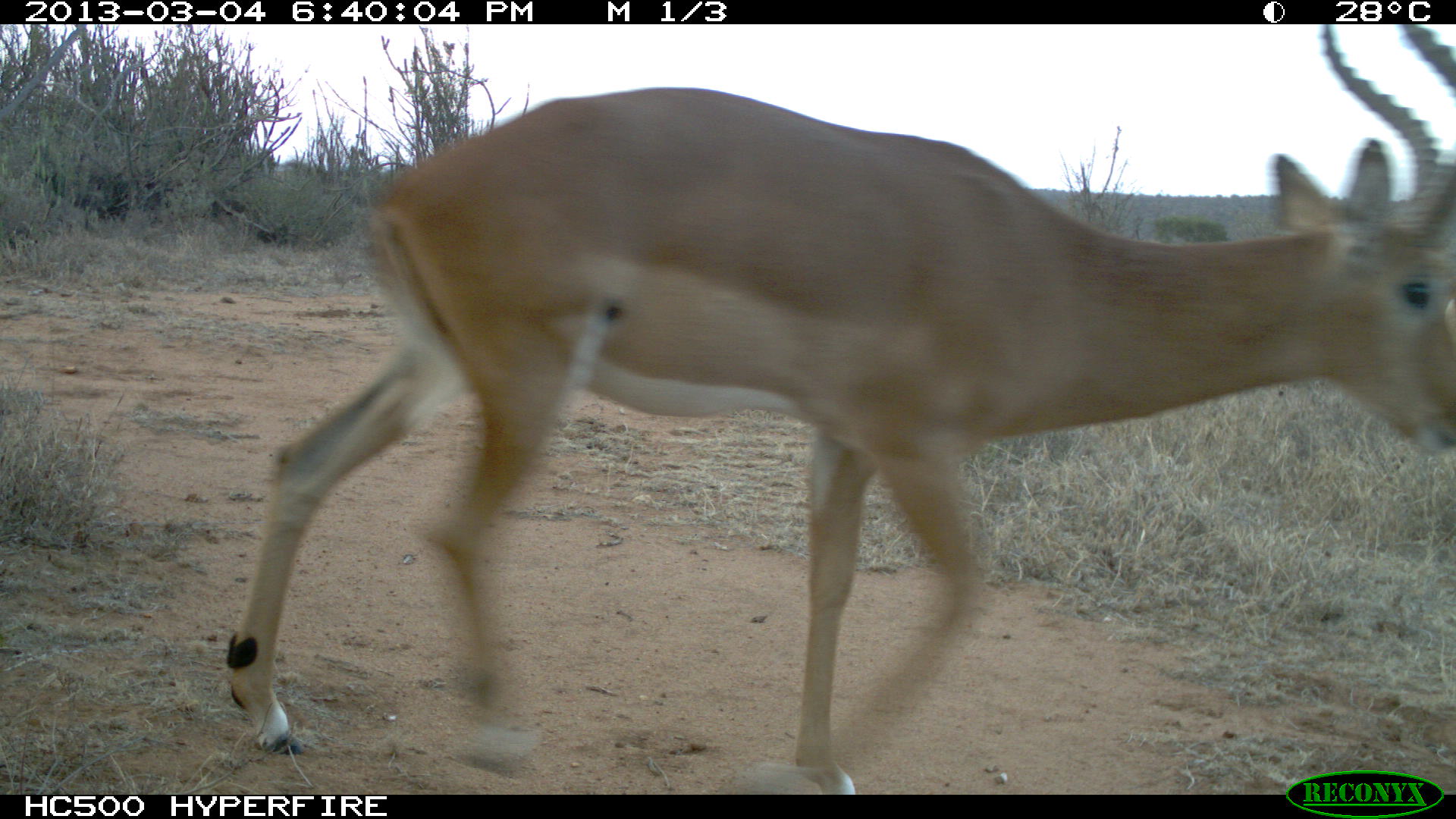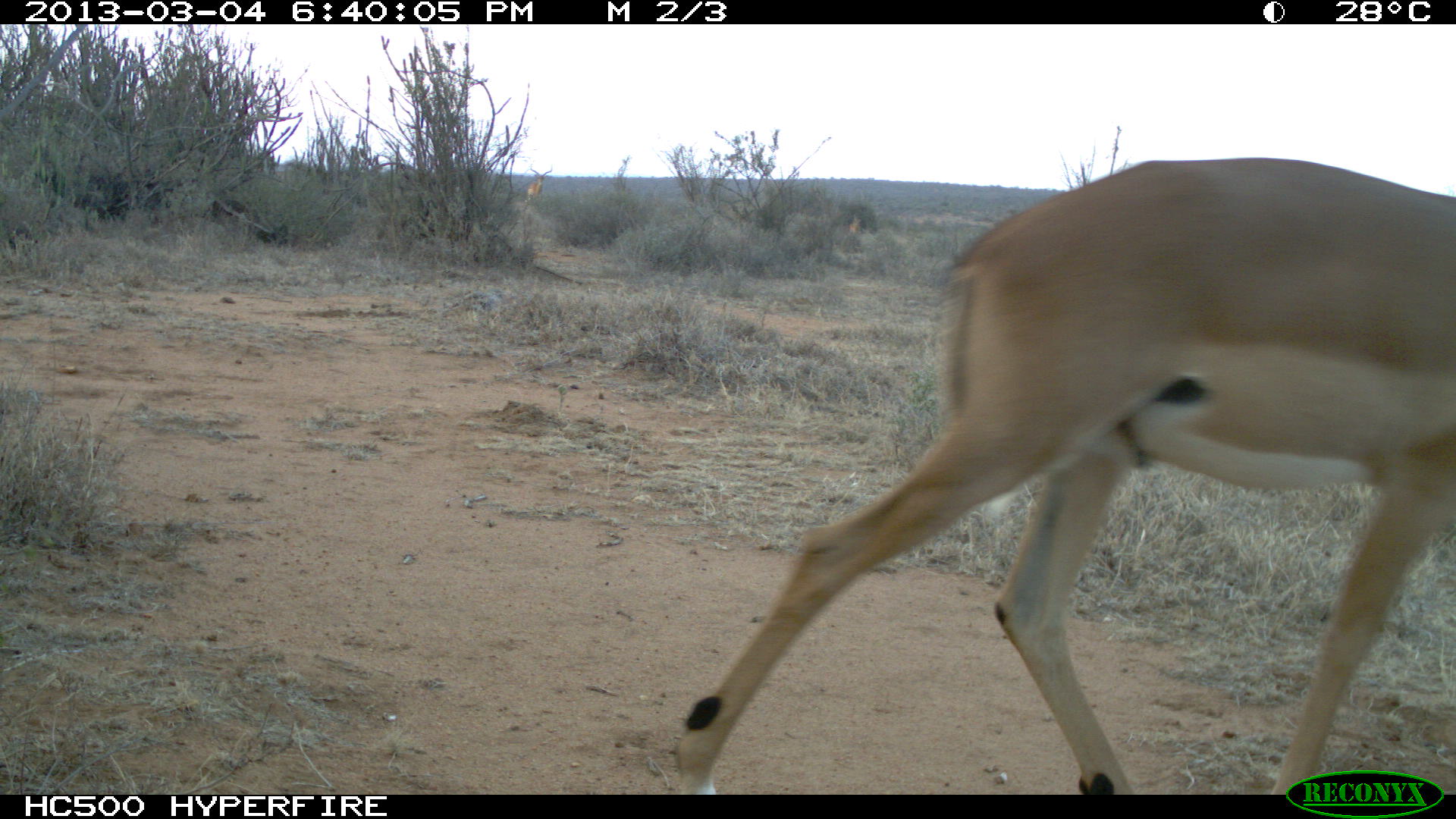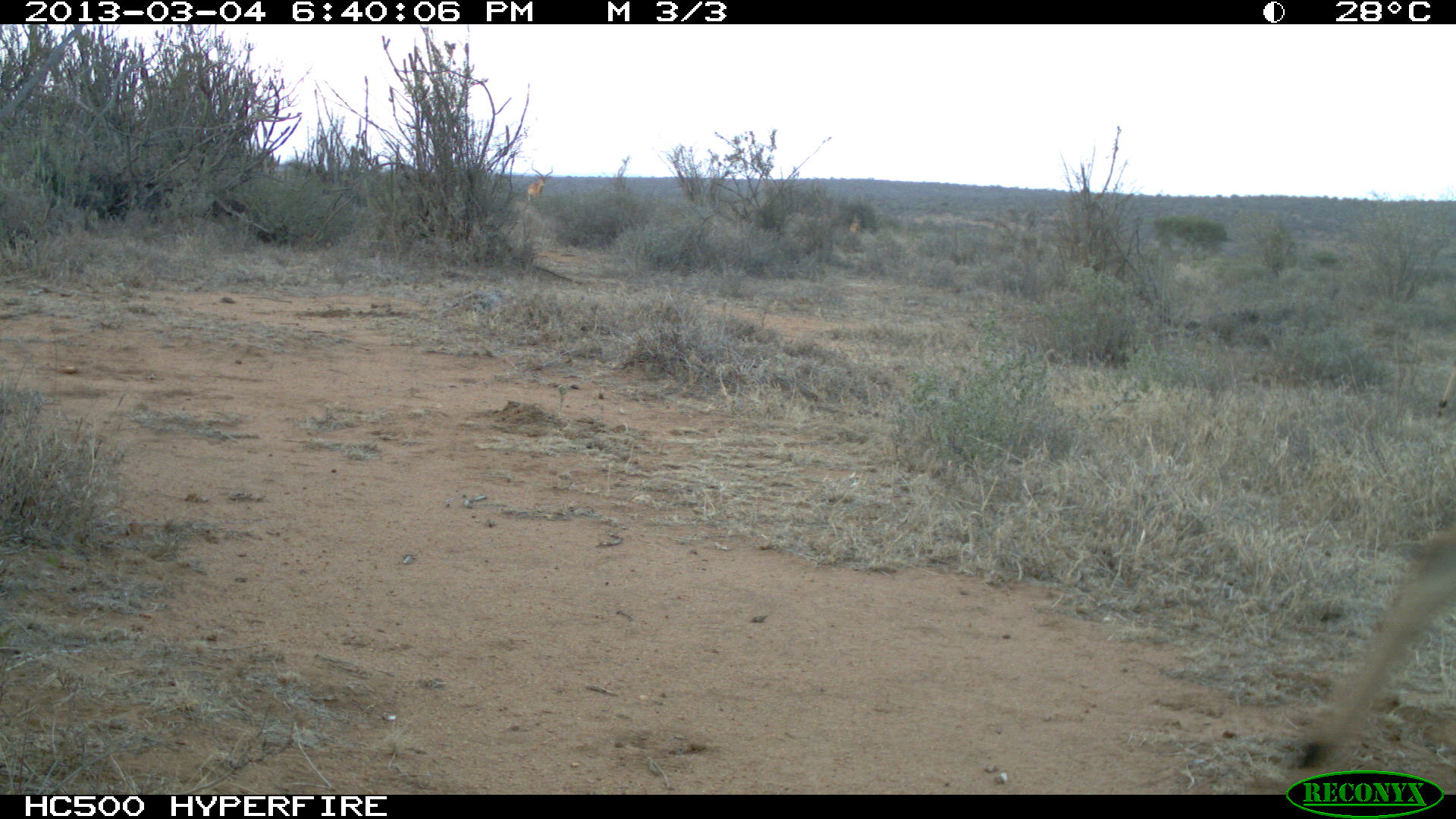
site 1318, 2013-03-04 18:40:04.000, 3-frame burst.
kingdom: Animalia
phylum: Chordata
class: Mammalia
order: Artiodactyla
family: Bovidae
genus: Aepyceros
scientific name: Aepyceros melampus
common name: impala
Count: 1.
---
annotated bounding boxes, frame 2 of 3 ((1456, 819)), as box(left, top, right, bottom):
aepyceros melampus: box(671, 158, 1454, 795); box(523, 165, 553, 211)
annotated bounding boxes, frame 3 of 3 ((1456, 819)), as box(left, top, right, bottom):
aepyceros melampus: box(1260, 523, 1454, 798); box(1435, 359, 1456, 415); box(526, 163, 553, 206); box(849, 218, 863, 235)